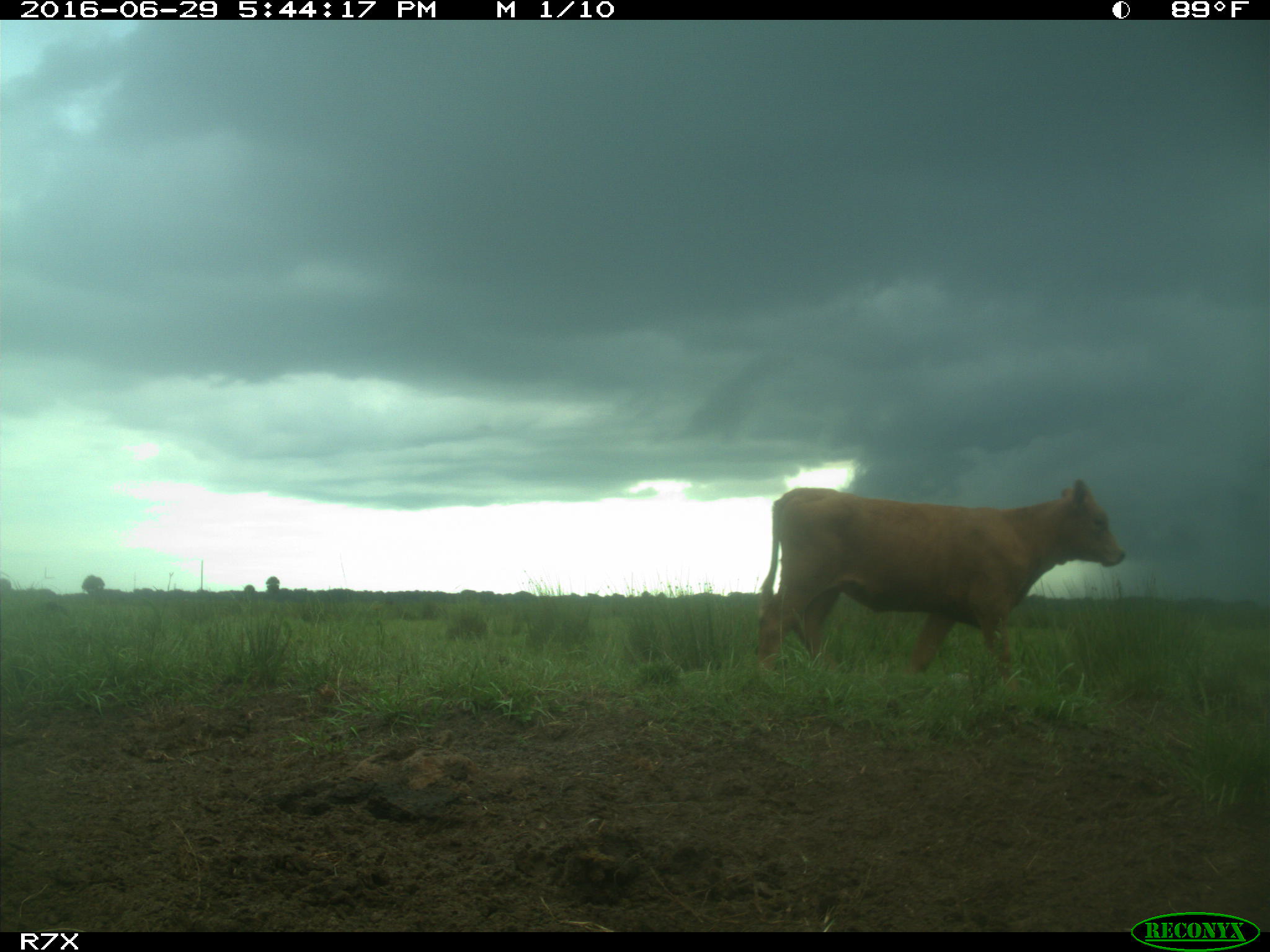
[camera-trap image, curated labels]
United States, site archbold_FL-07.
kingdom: Animalia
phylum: Chordata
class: Mammalia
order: Artiodactyla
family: Bovidae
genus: Bos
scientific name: Bos taurus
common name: domestic cow